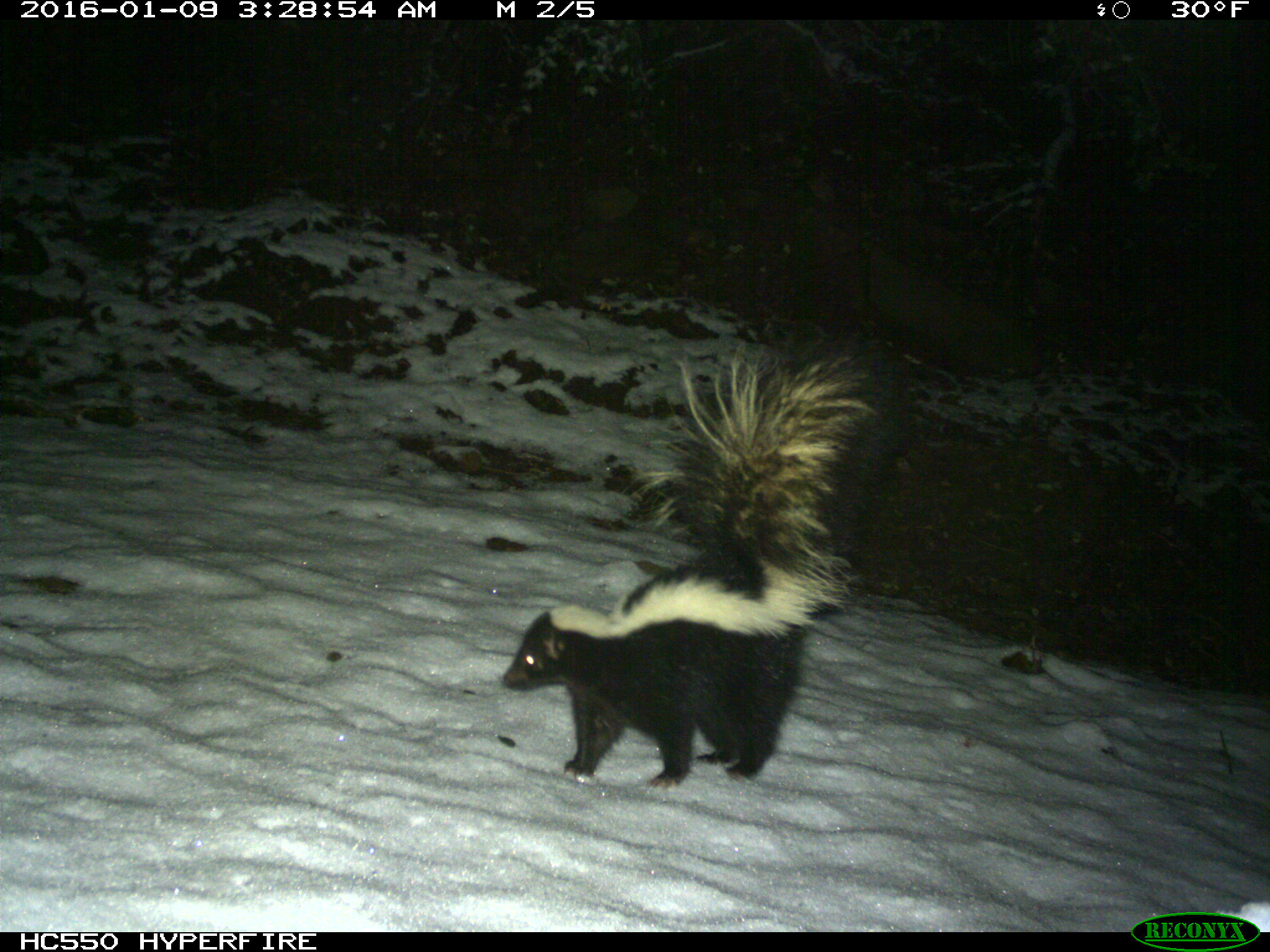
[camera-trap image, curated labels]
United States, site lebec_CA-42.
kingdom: Animalia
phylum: Chordata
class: Mammalia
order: Carnivora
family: Mephitidae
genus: Mephitis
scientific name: Mephitis mephitis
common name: striped skunk